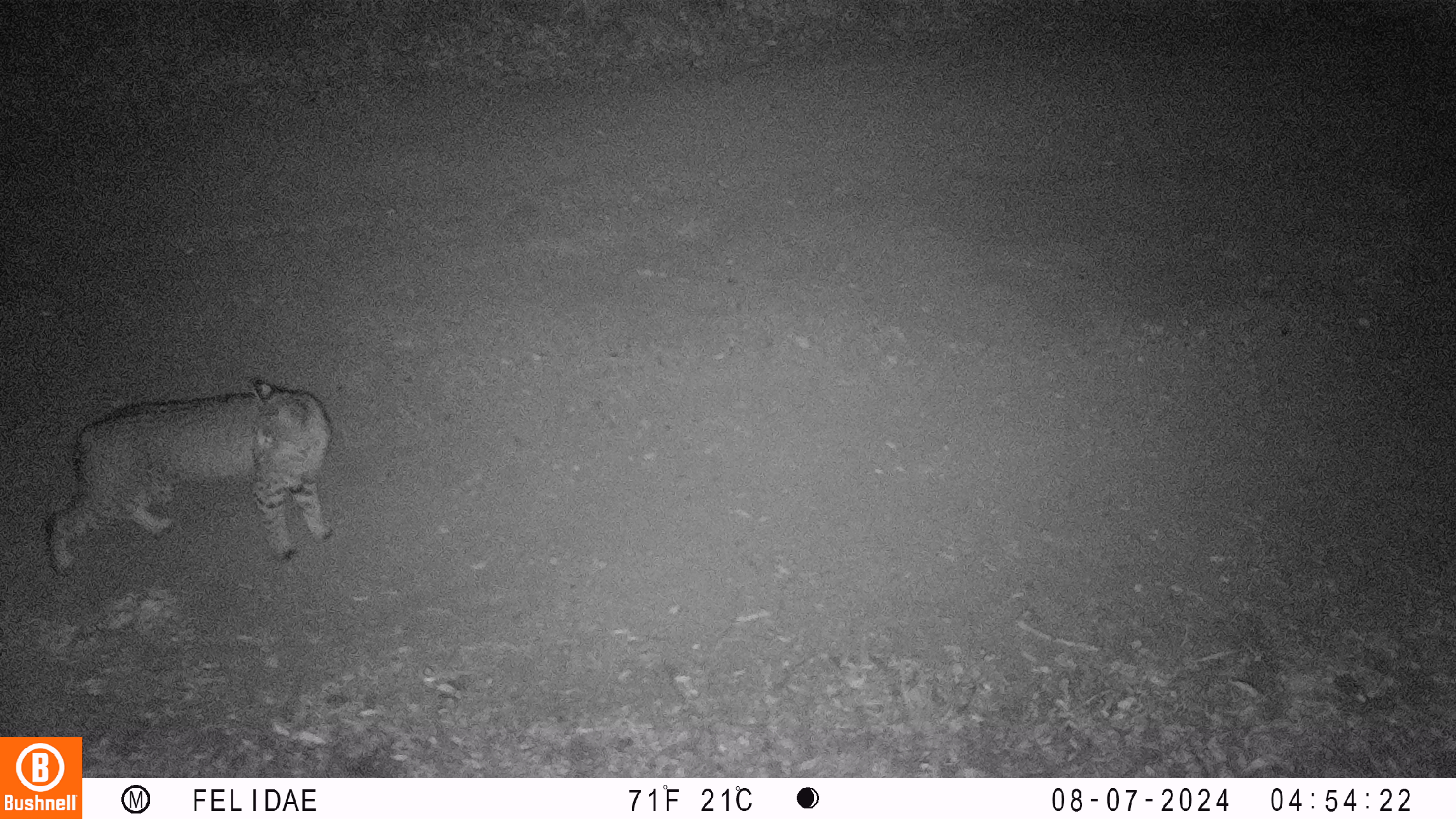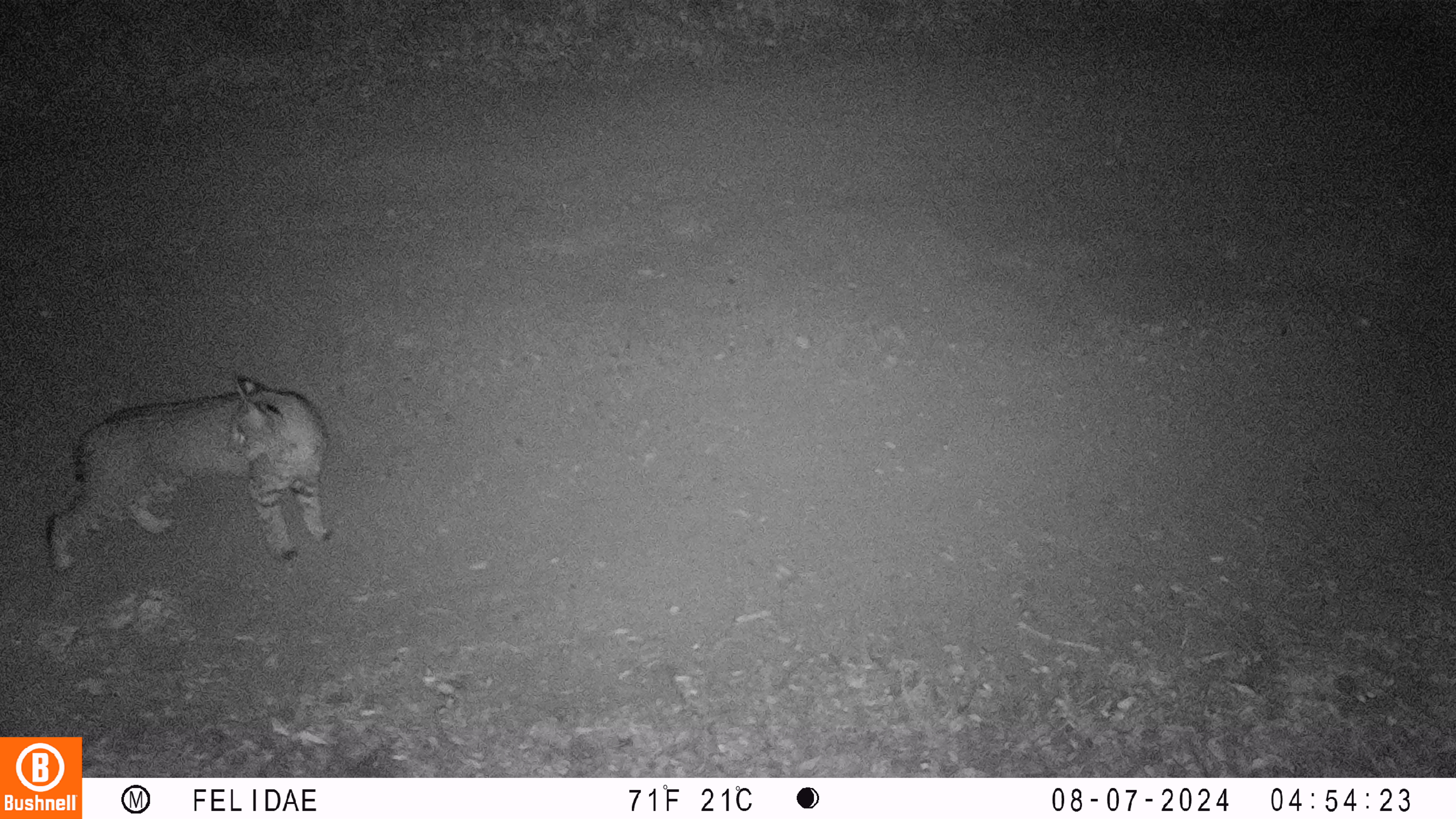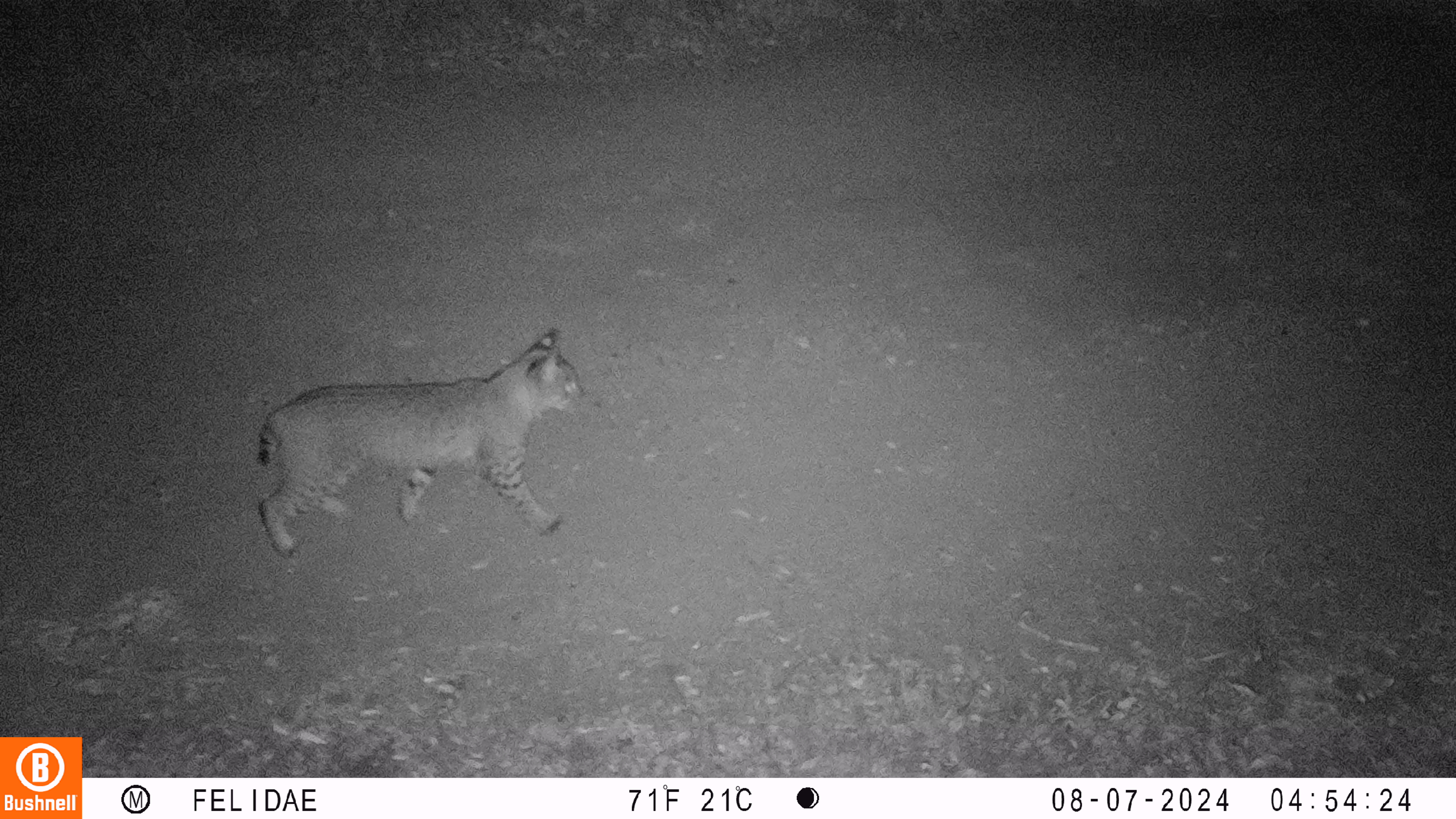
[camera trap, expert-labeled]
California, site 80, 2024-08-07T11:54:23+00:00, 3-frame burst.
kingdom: Animalia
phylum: Chordata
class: Mammalia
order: Carnivora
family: Felidae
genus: Lynx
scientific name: Lynx rufus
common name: bobcat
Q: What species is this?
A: Bobcat (Lynx rufus).